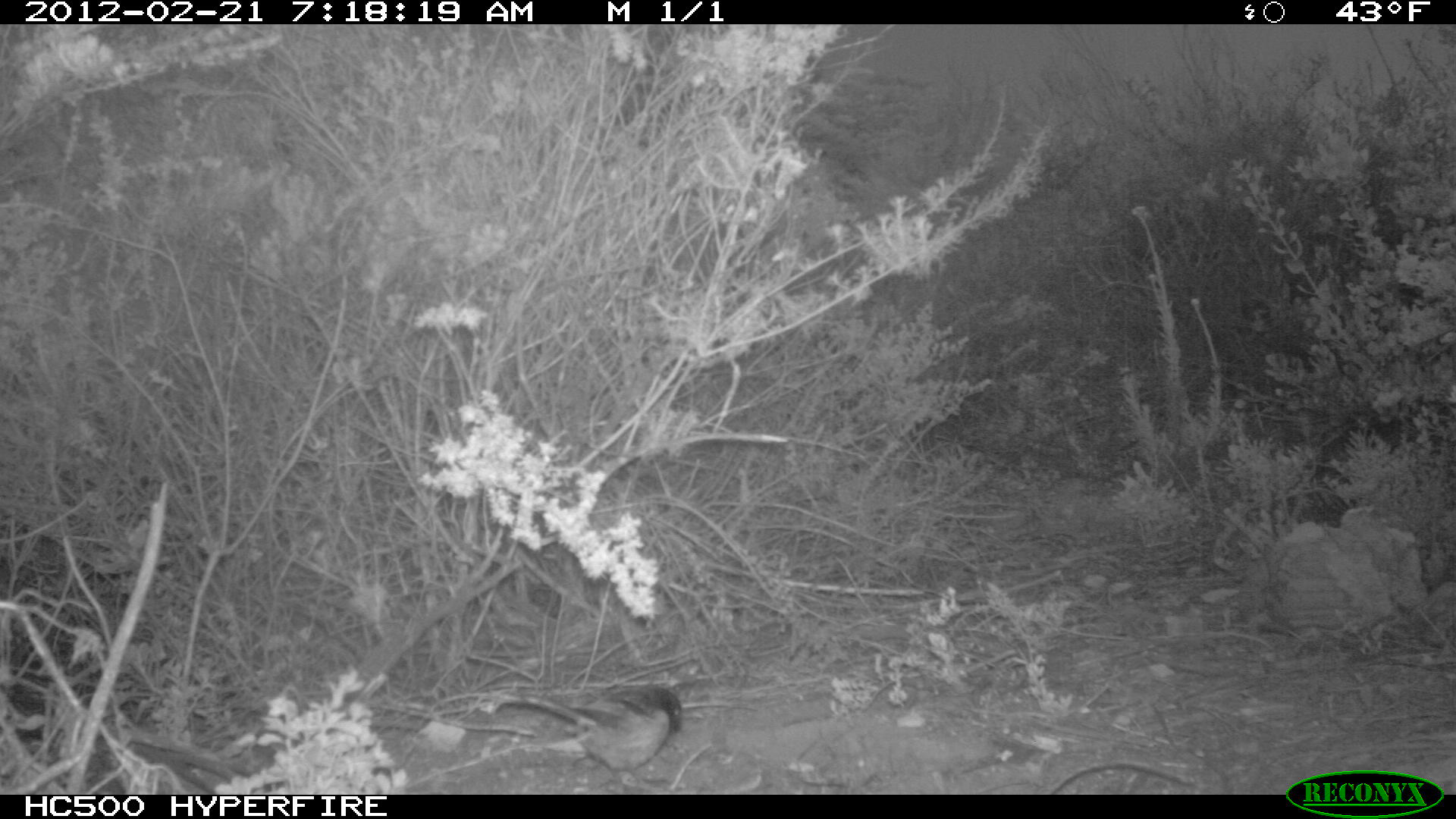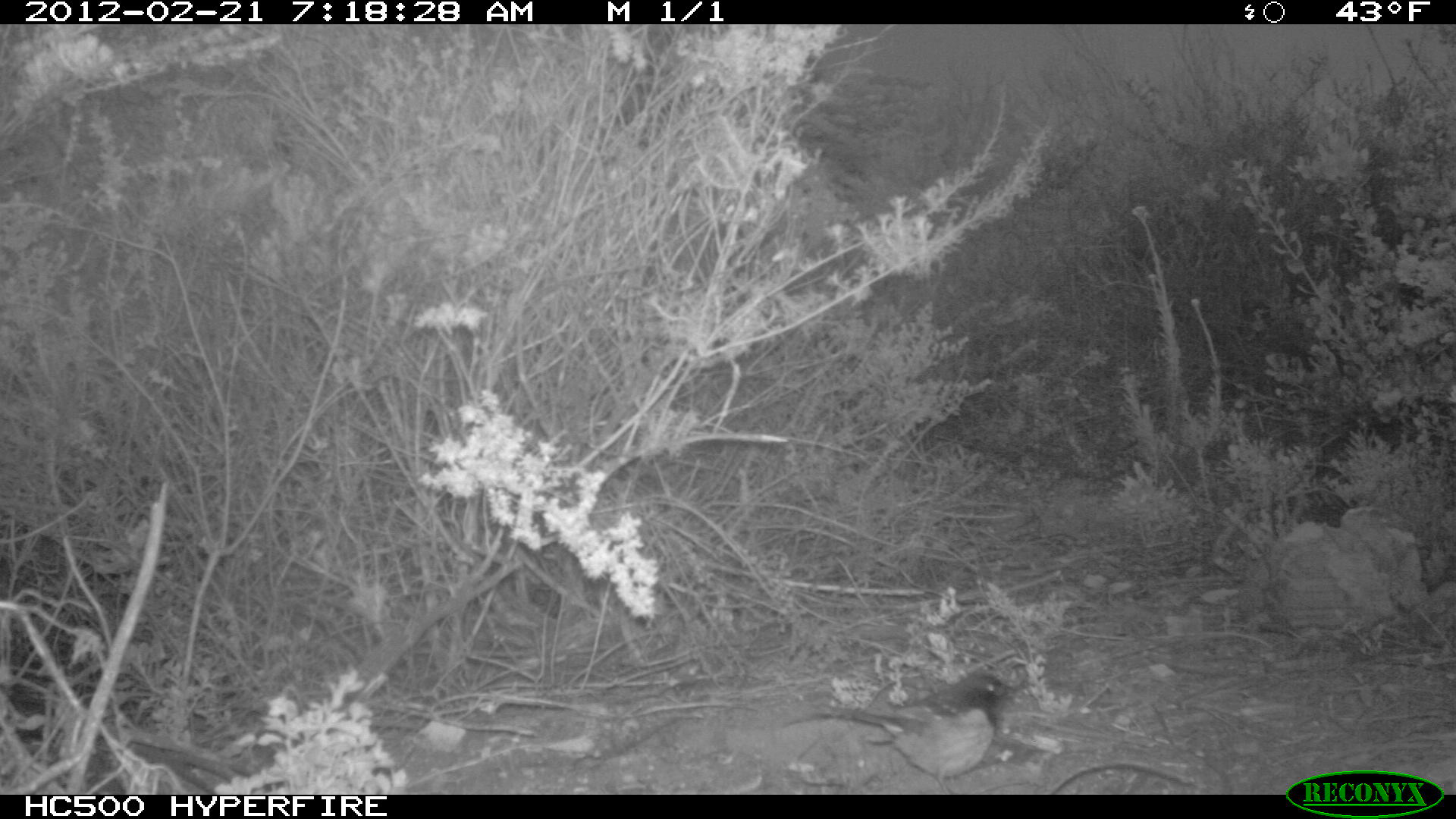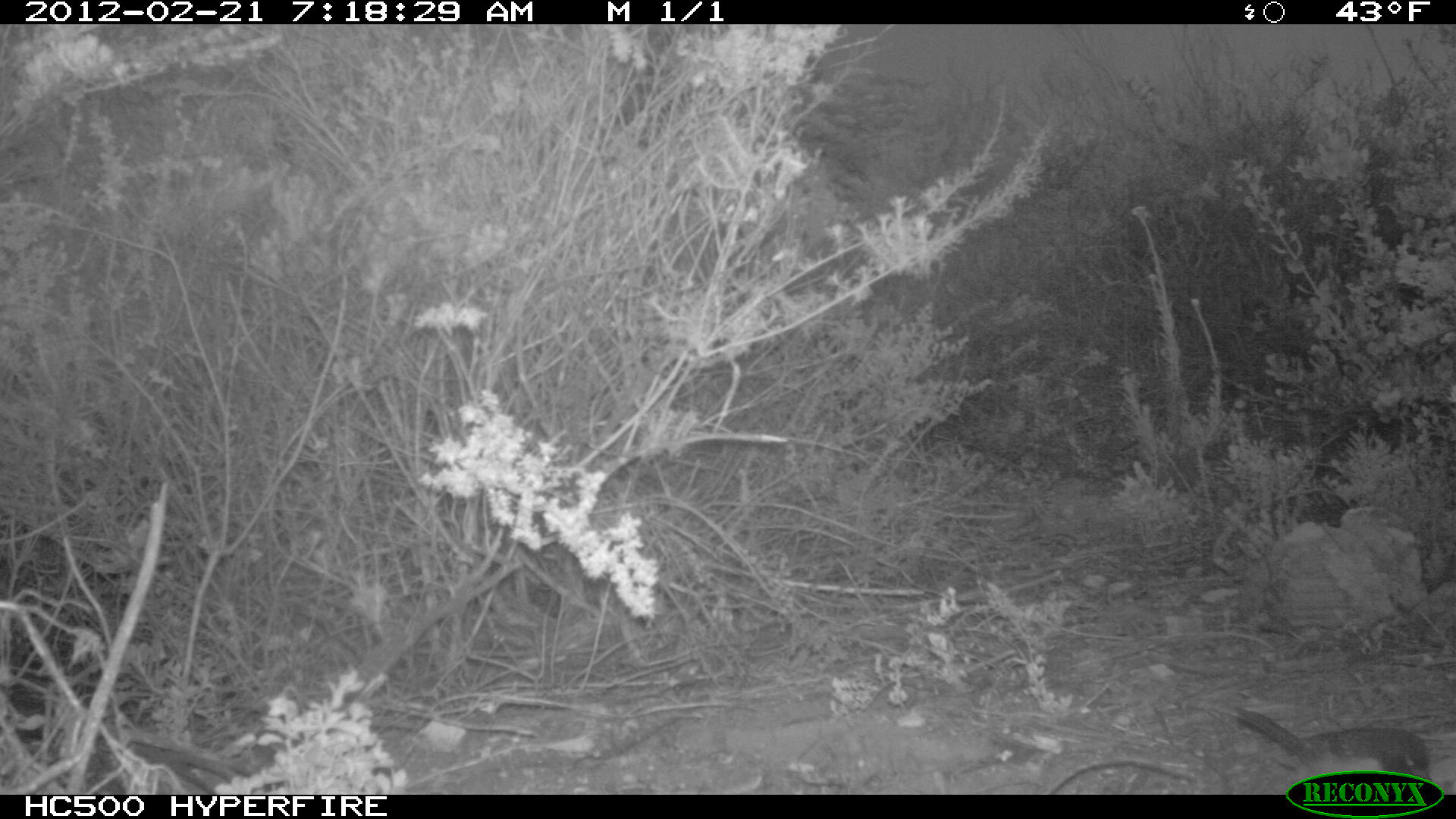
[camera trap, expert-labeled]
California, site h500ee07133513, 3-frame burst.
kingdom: Animalia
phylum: Chordata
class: Aves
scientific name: Aves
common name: bird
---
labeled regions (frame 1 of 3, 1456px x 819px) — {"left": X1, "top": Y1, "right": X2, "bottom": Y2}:
bird: {"left": 492, "top": 683, "right": 682, "bottom": 792}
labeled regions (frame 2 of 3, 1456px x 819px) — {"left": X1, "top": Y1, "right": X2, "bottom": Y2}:
bird: {"left": 777, "top": 669, "right": 1010, "bottom": 793}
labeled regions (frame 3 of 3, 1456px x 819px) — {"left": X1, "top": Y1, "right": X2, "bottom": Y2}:
bird: {"left": 1229, "top": 706, "right": 1432, "bottom": 793}